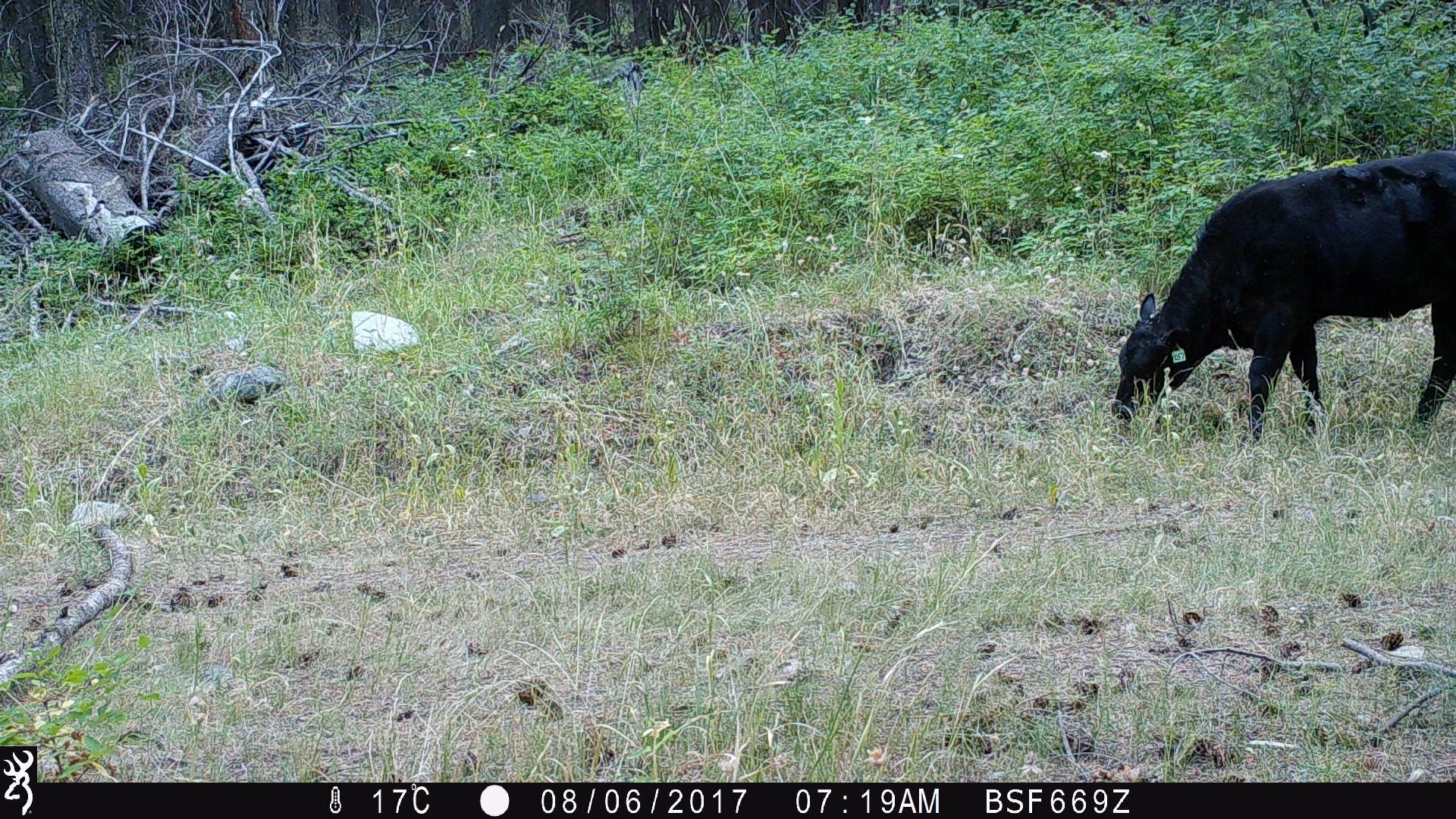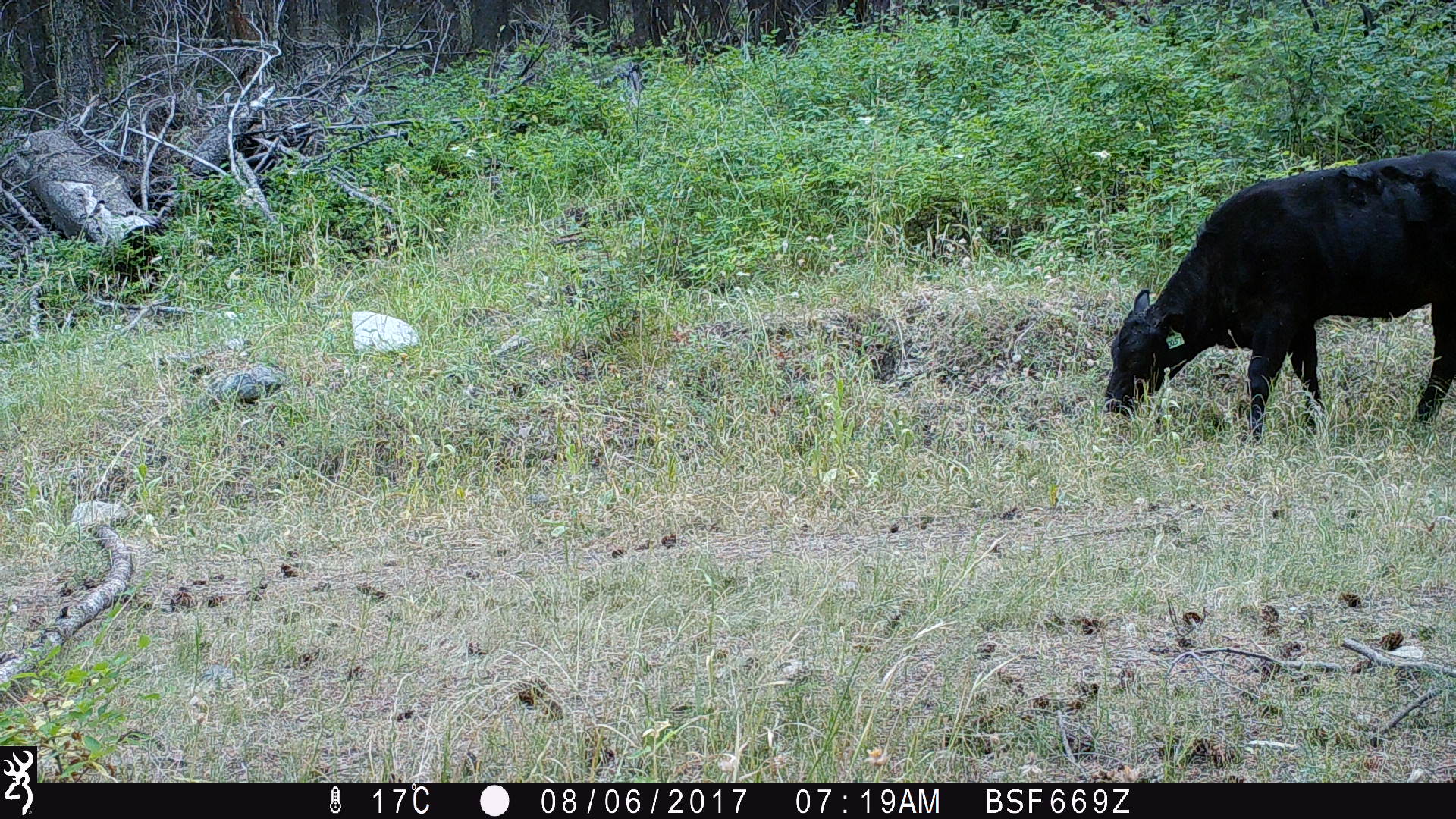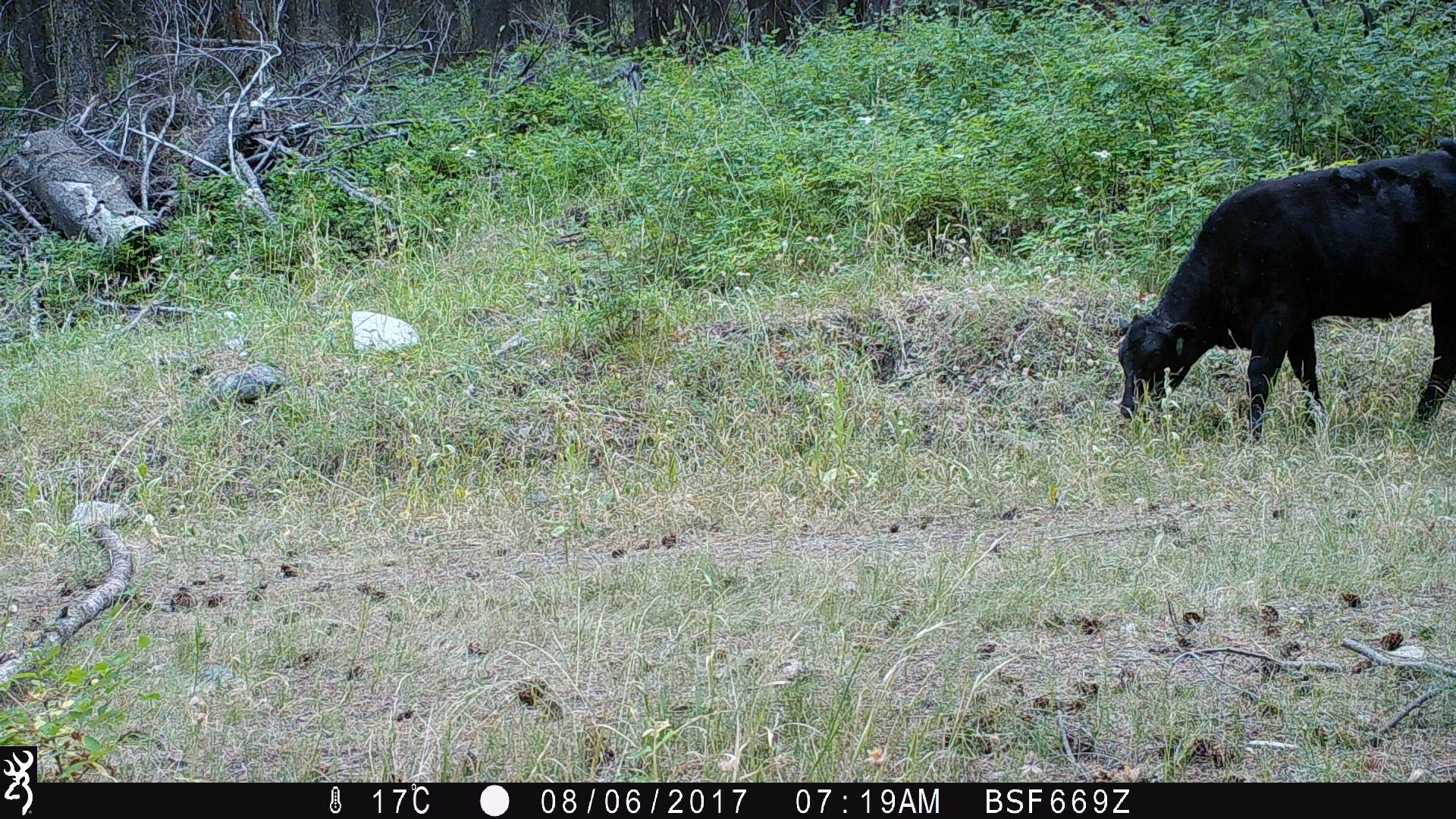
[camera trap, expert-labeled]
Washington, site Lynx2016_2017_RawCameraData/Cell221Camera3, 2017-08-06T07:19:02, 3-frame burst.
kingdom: Animalia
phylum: Chordata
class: Mammalia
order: Artiodactyla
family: Bovidae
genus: Bos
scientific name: Bos taurus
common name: domestic cattle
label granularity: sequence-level